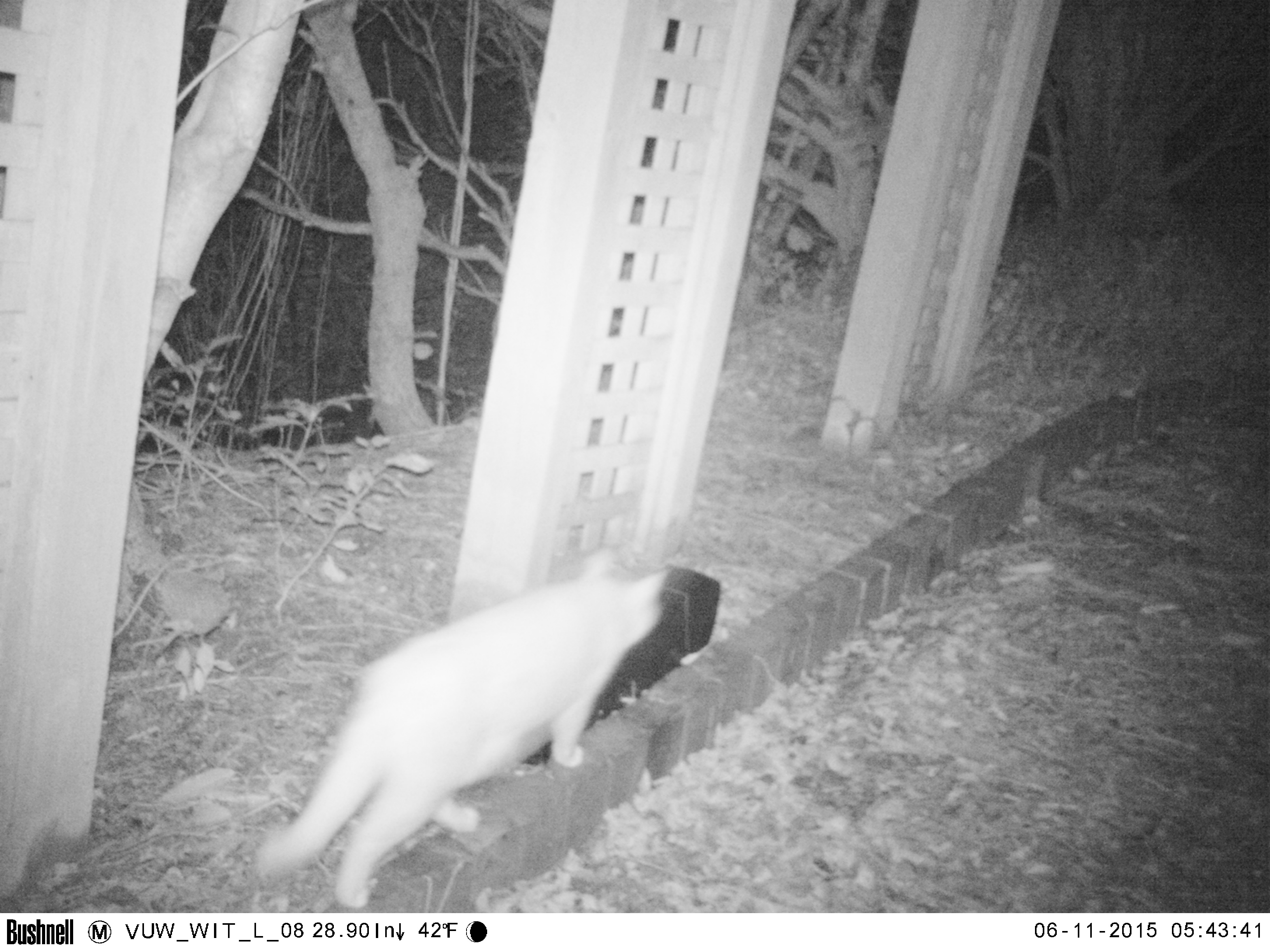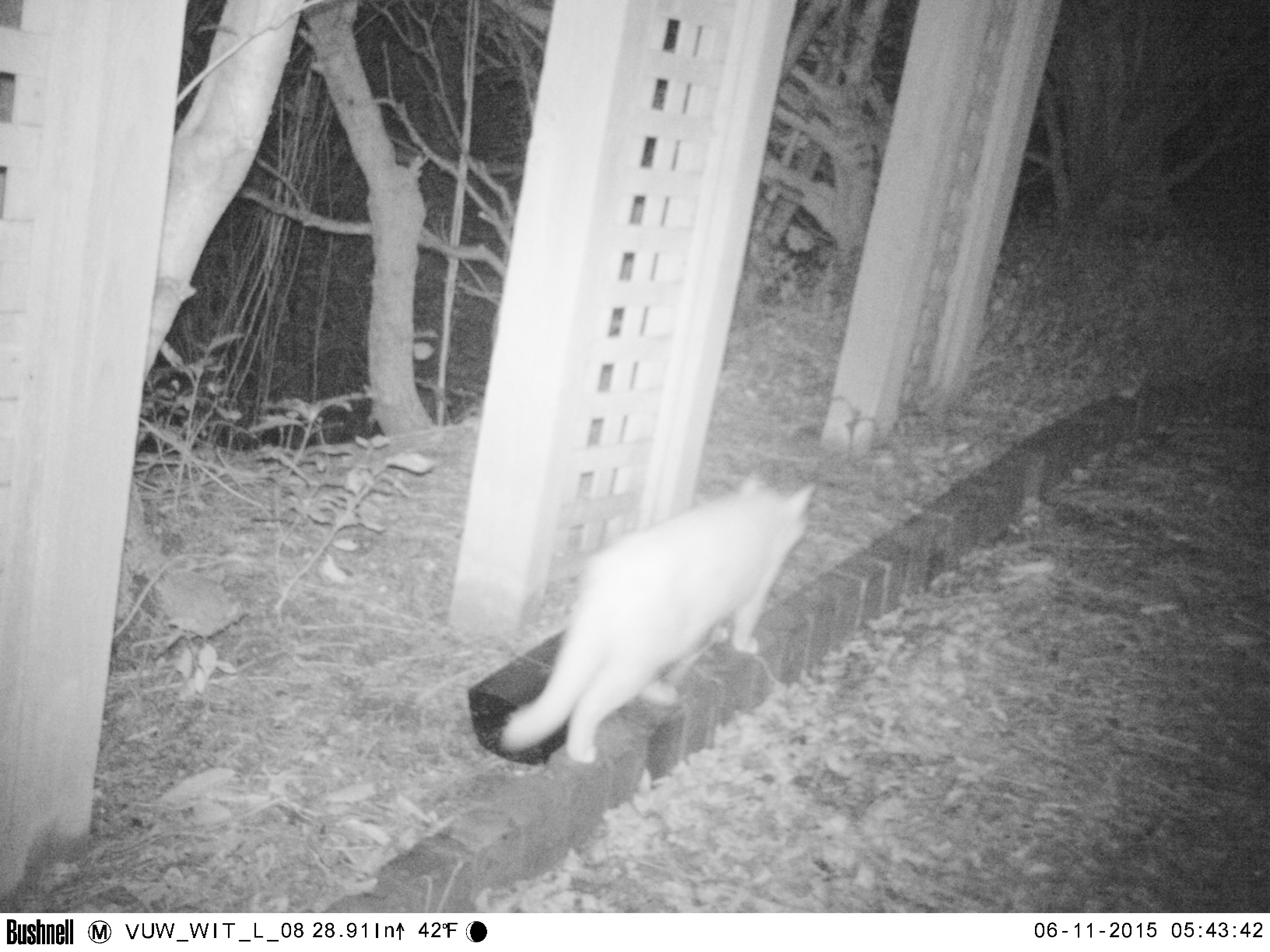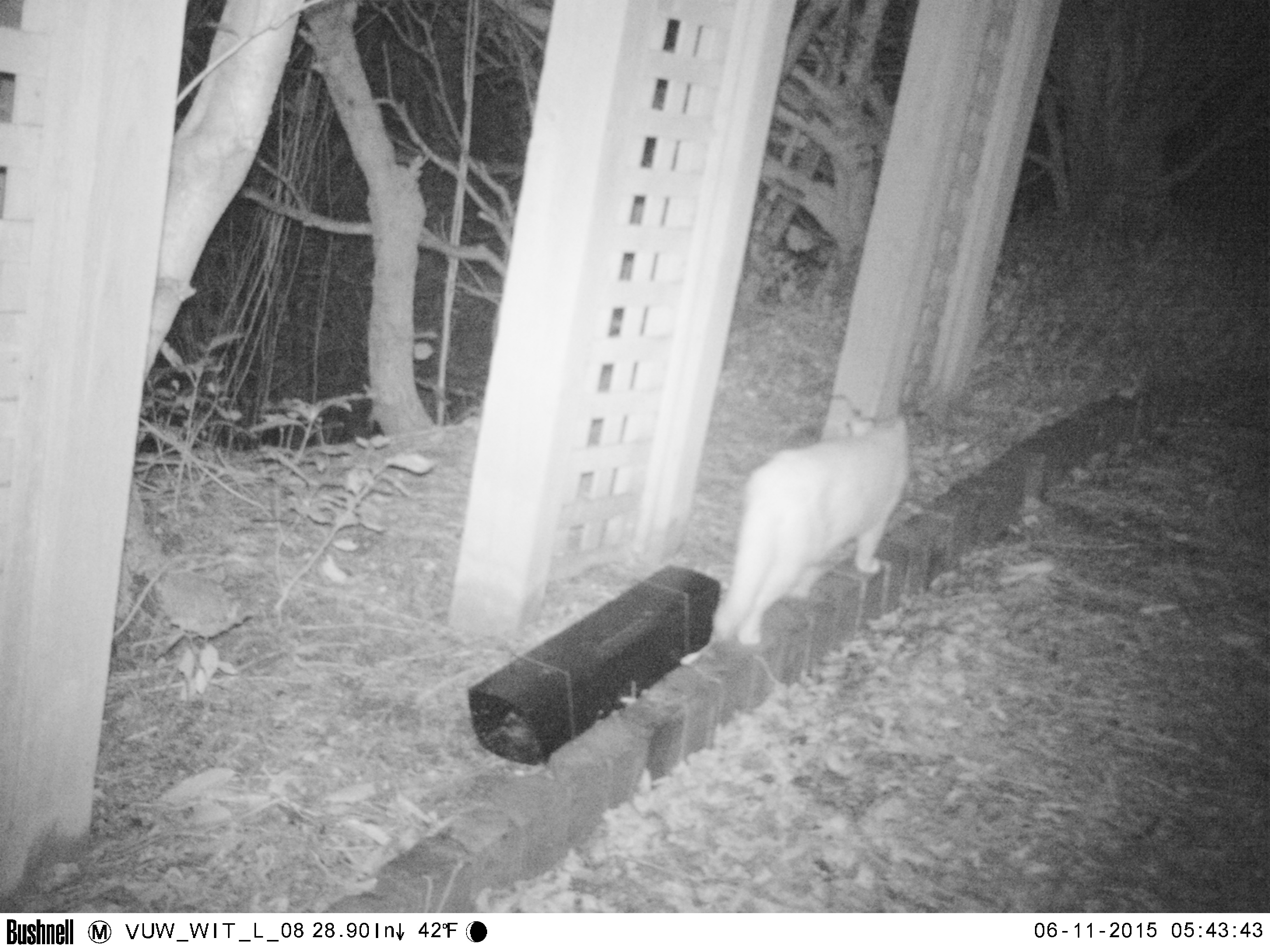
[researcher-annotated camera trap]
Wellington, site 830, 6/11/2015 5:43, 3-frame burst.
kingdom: Animalia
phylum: Chordata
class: Mammalia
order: Carnivora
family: Felidae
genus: Felis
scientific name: Felis catus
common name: cat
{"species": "cat (Felis catus)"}